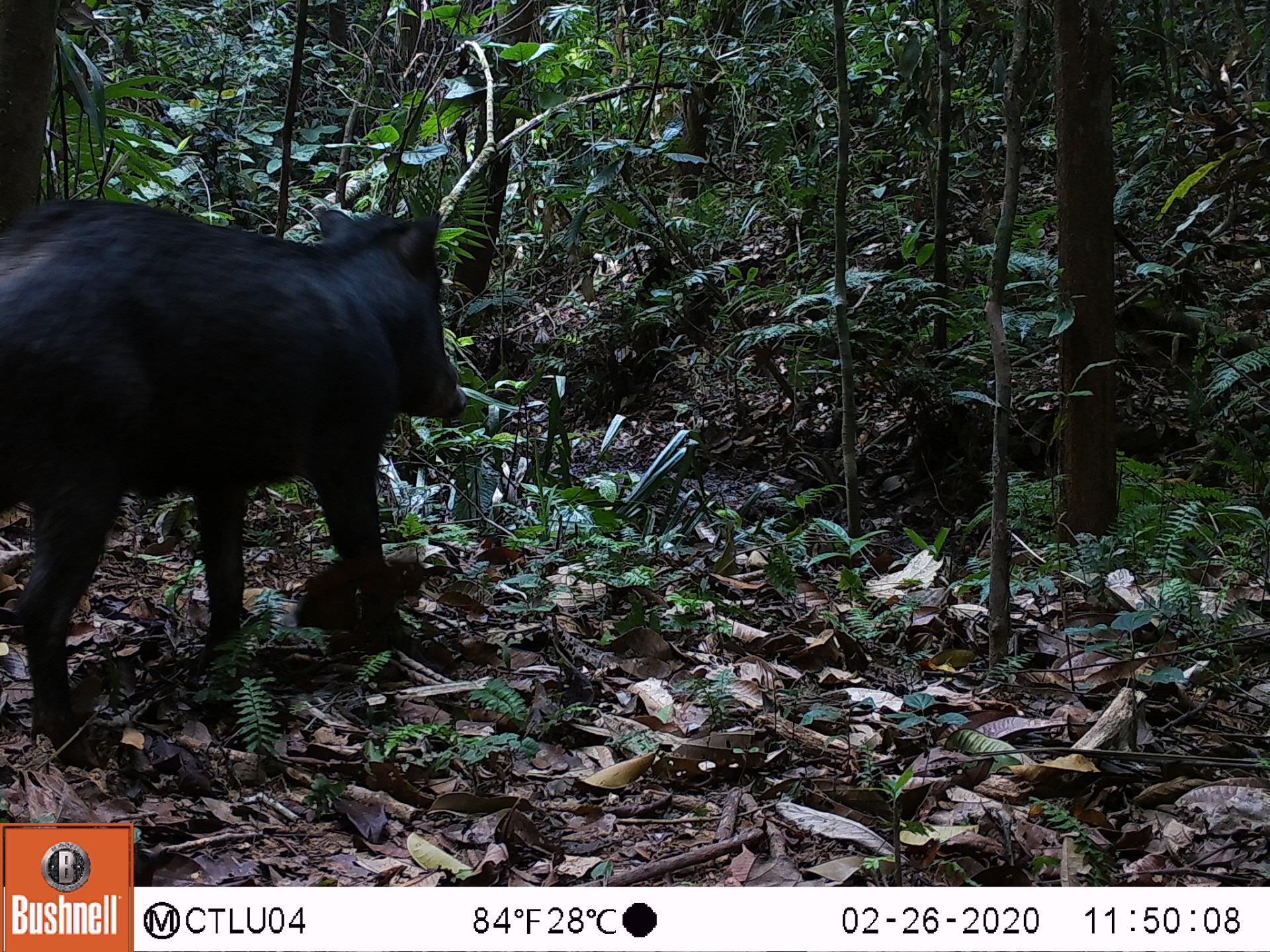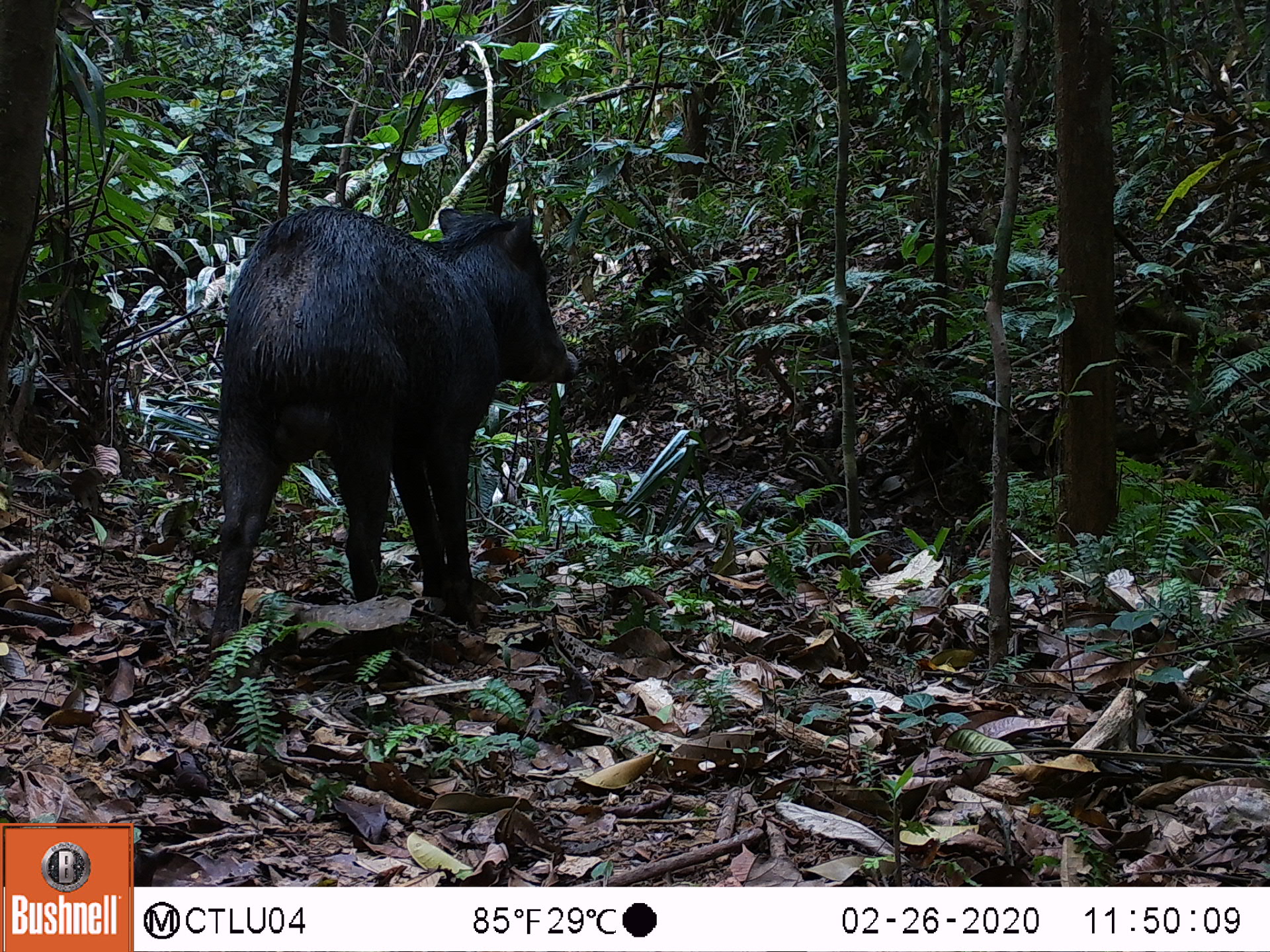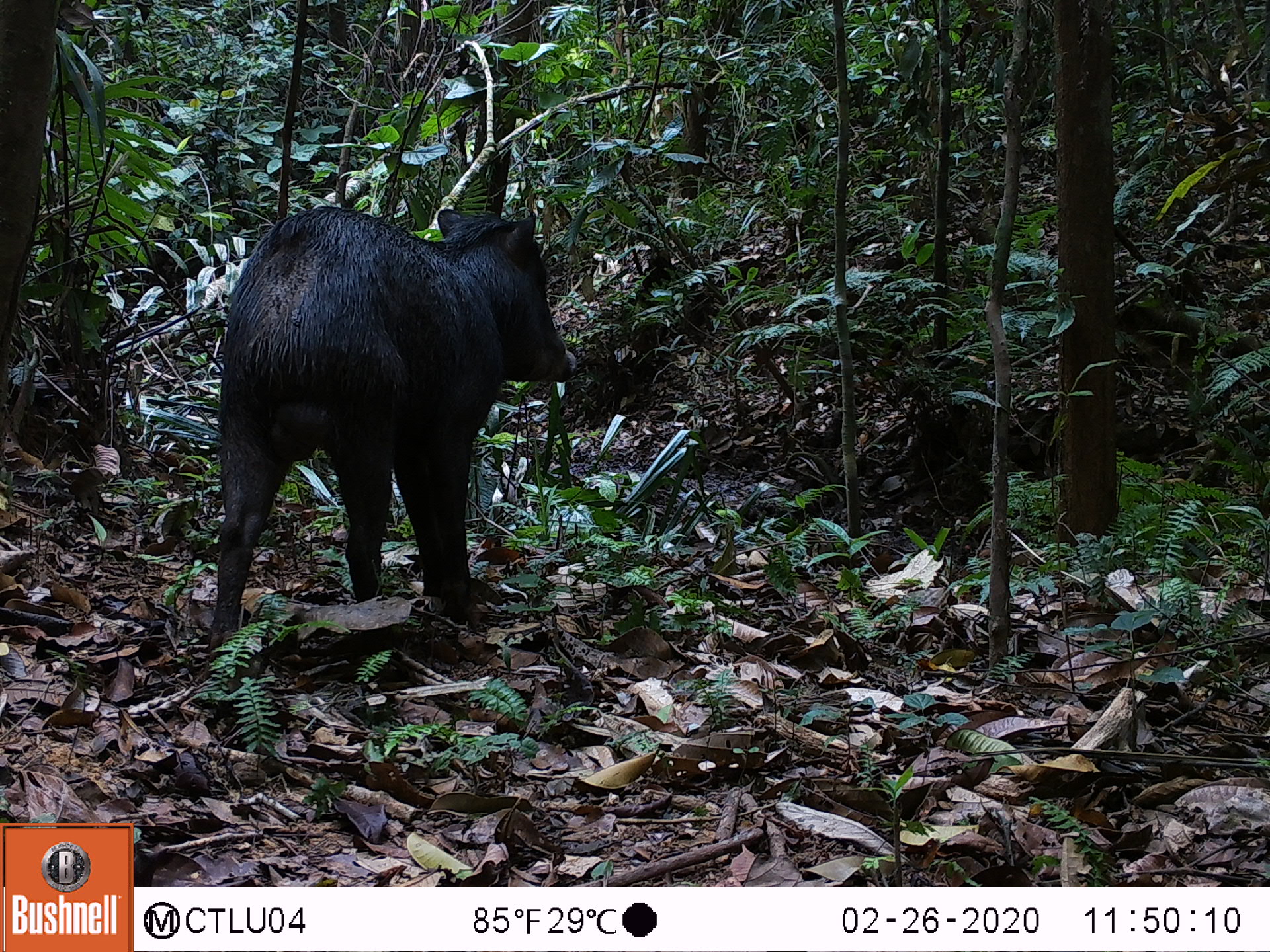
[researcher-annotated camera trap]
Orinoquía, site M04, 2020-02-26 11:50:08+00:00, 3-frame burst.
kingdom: Animalia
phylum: Chordata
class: Mammalia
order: Artiodactyla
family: Tayassuidae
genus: Tayassu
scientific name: Tayassu pecari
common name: white-lipped peccary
White-lipped peccary (Tayassu pecari).